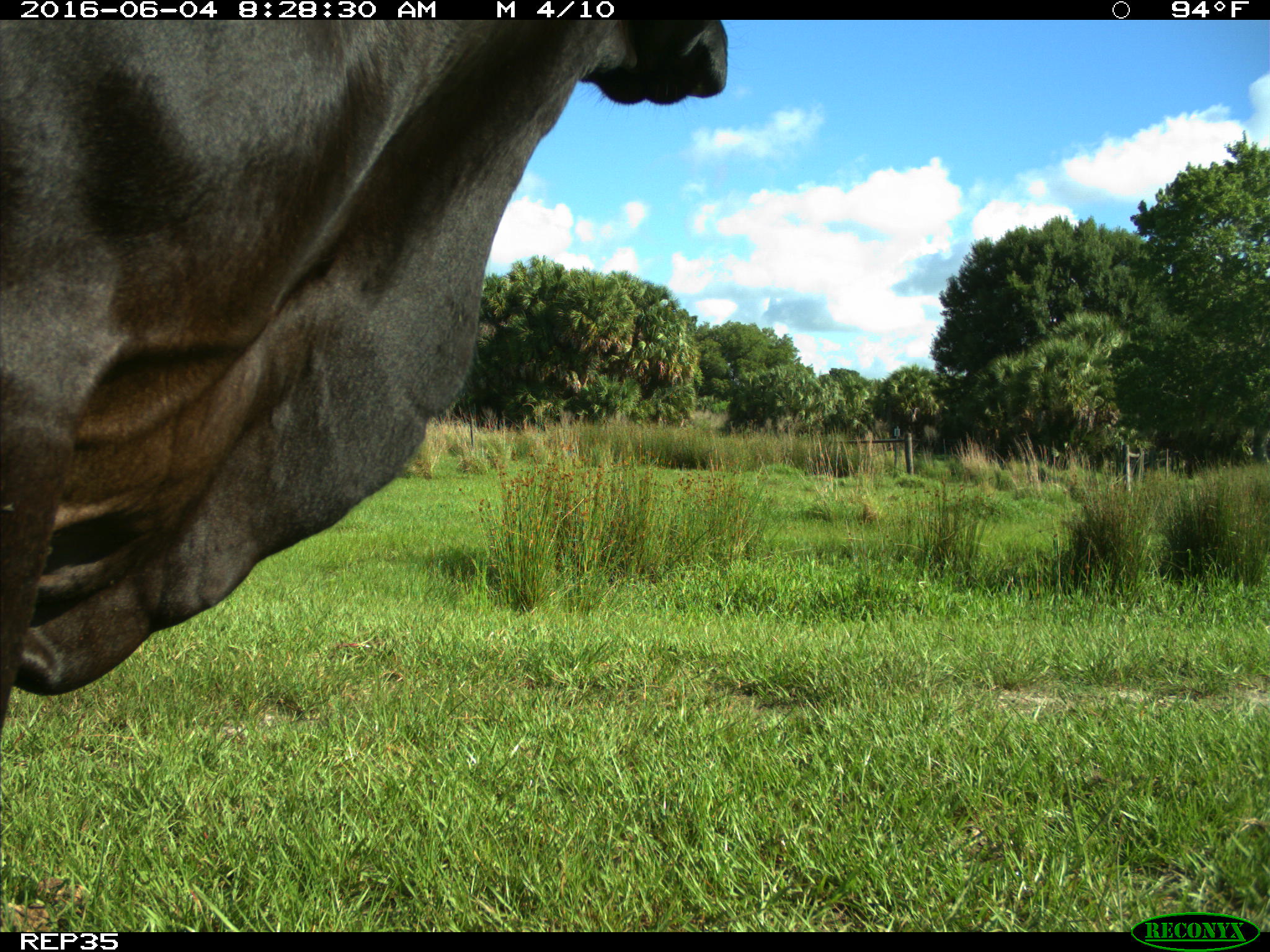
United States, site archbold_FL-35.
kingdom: Animalia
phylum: Chordata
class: Mammalia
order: Artiodactyla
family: Bovidae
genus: Bos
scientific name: Bos taurus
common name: domestic cow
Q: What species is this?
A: Bos taurus (domestic cow).